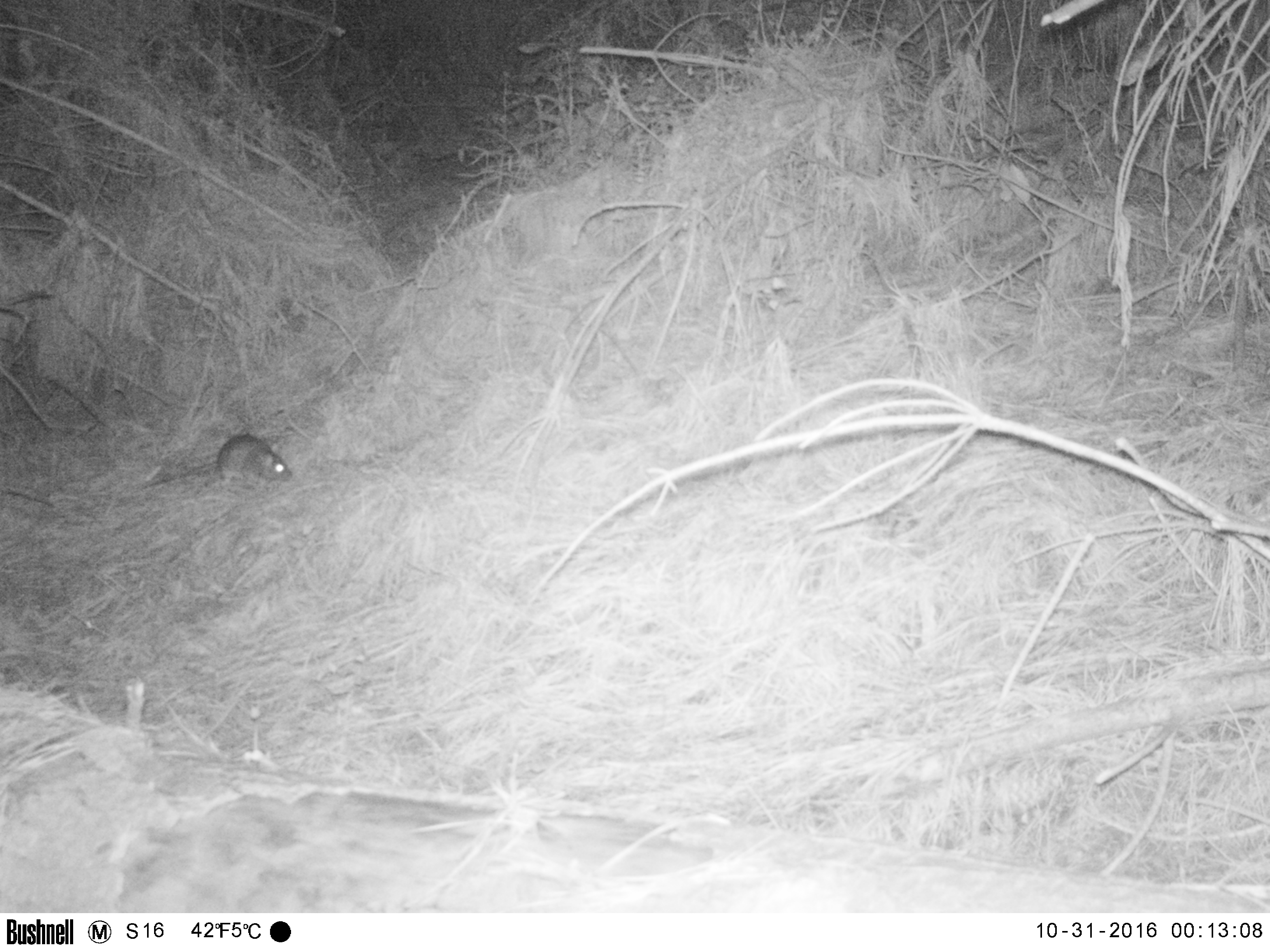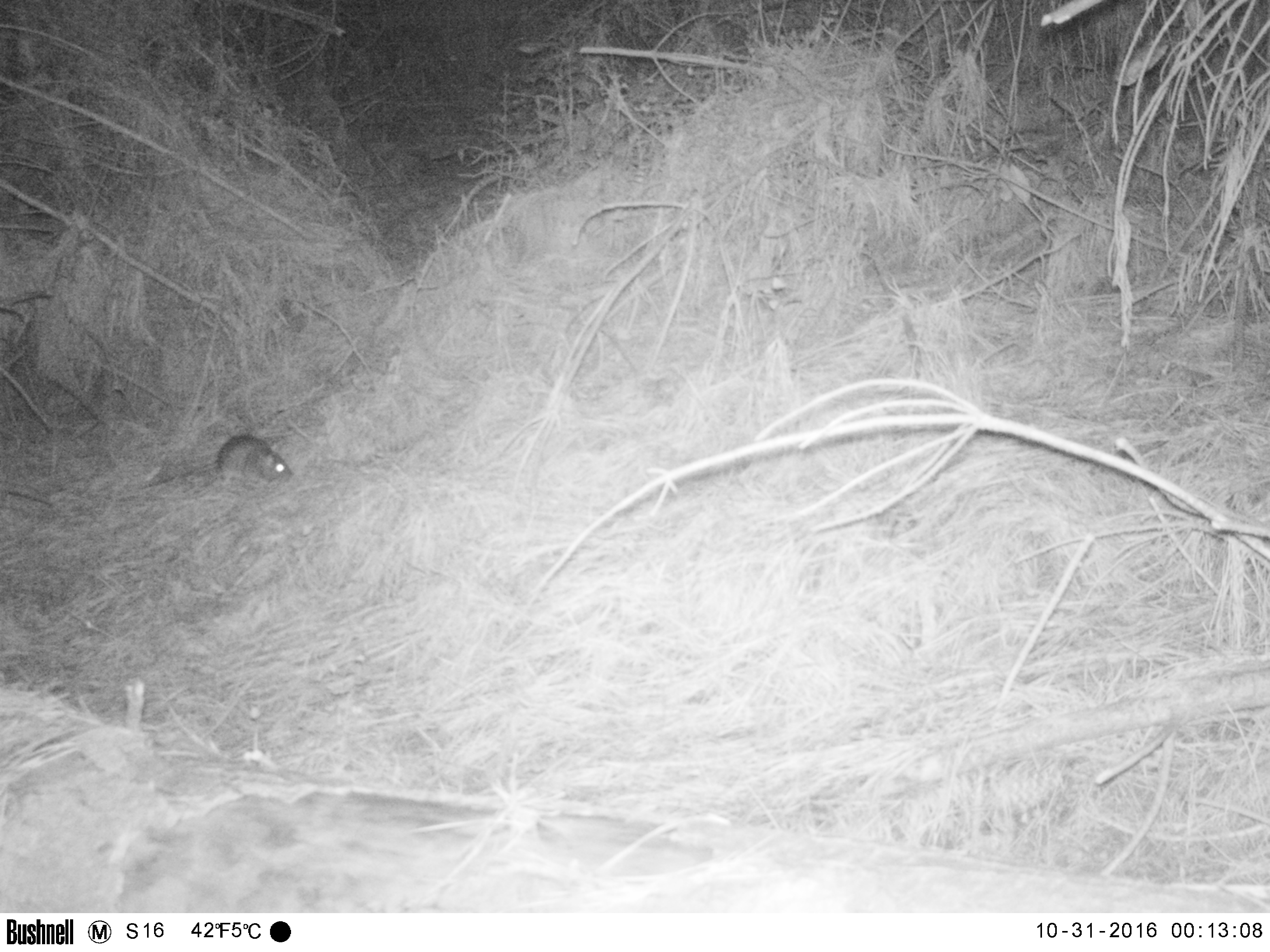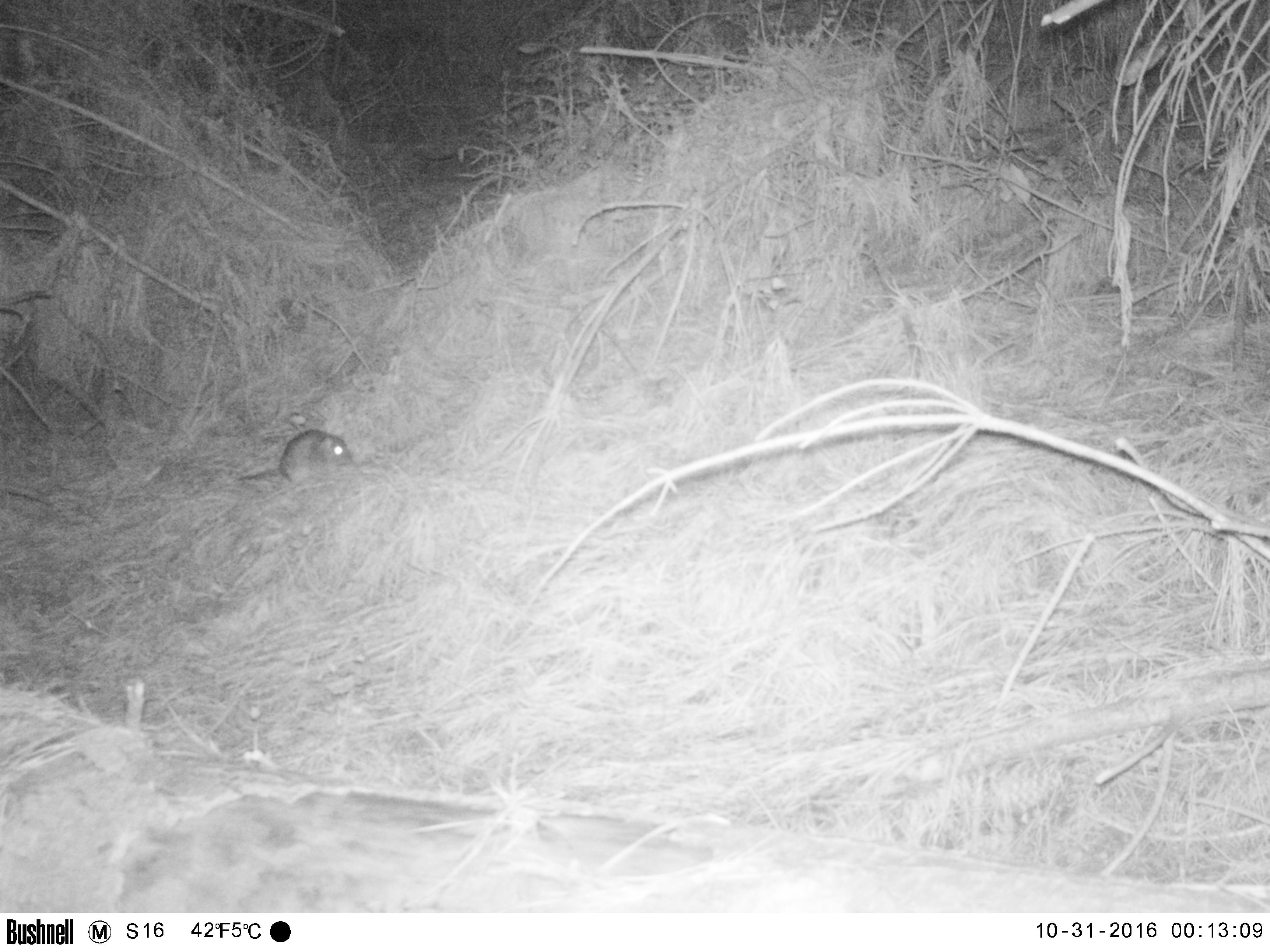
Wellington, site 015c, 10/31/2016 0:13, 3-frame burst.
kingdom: Animalia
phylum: Chordata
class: Mammalia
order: Rodentia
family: Muridae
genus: Rattus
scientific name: Rattus norvegicus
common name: norway rat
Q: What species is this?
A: Norway rat (Rattus norvegicus).